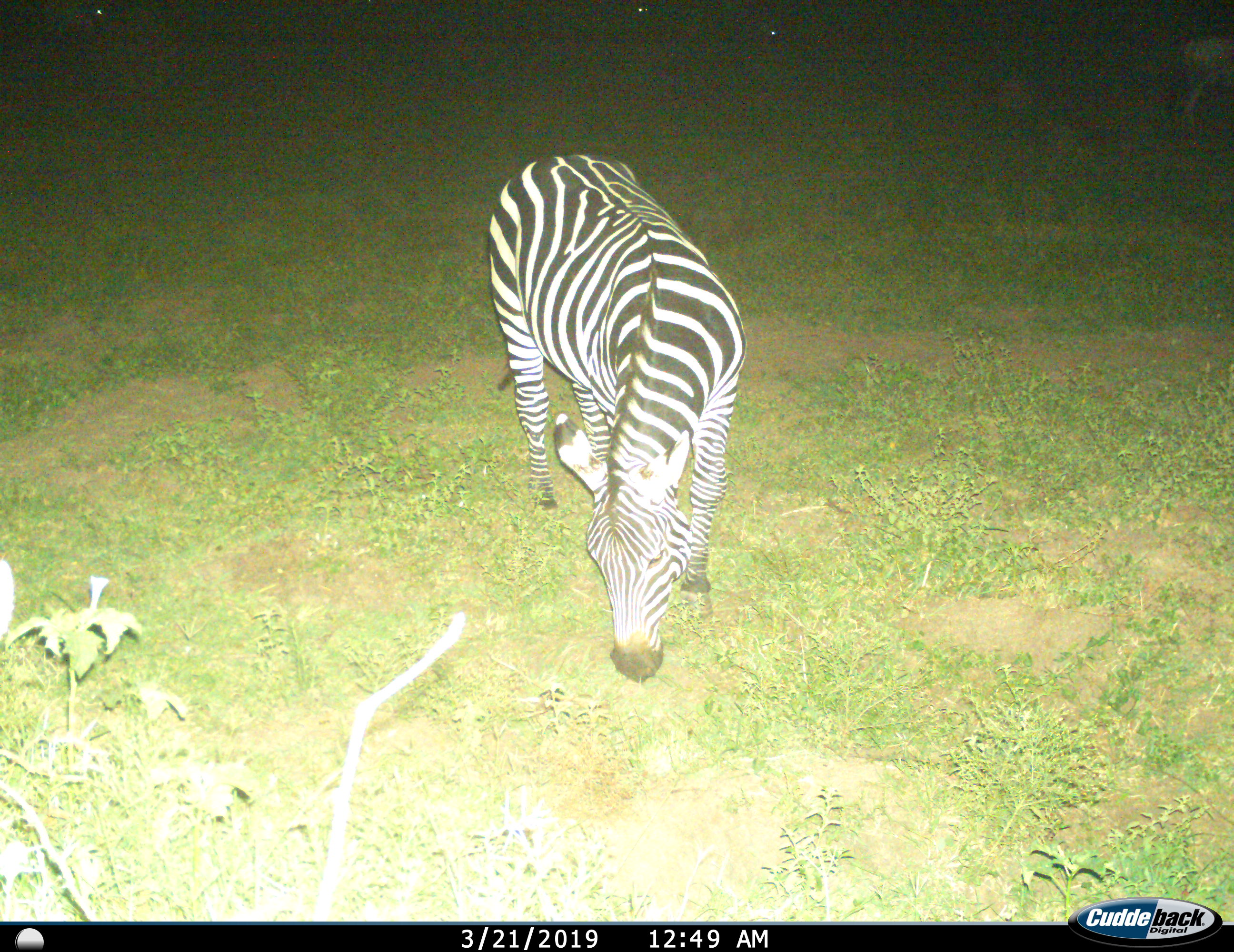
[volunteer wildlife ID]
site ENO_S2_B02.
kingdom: Animalia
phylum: Chordata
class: Mammalia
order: Perissodactyla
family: Equidae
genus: Equus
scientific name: Equus quagga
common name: plains zebra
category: zebraplains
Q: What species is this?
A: Zebraplains (plains zebra) (Equus quagga).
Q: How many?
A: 1.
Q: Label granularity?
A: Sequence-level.